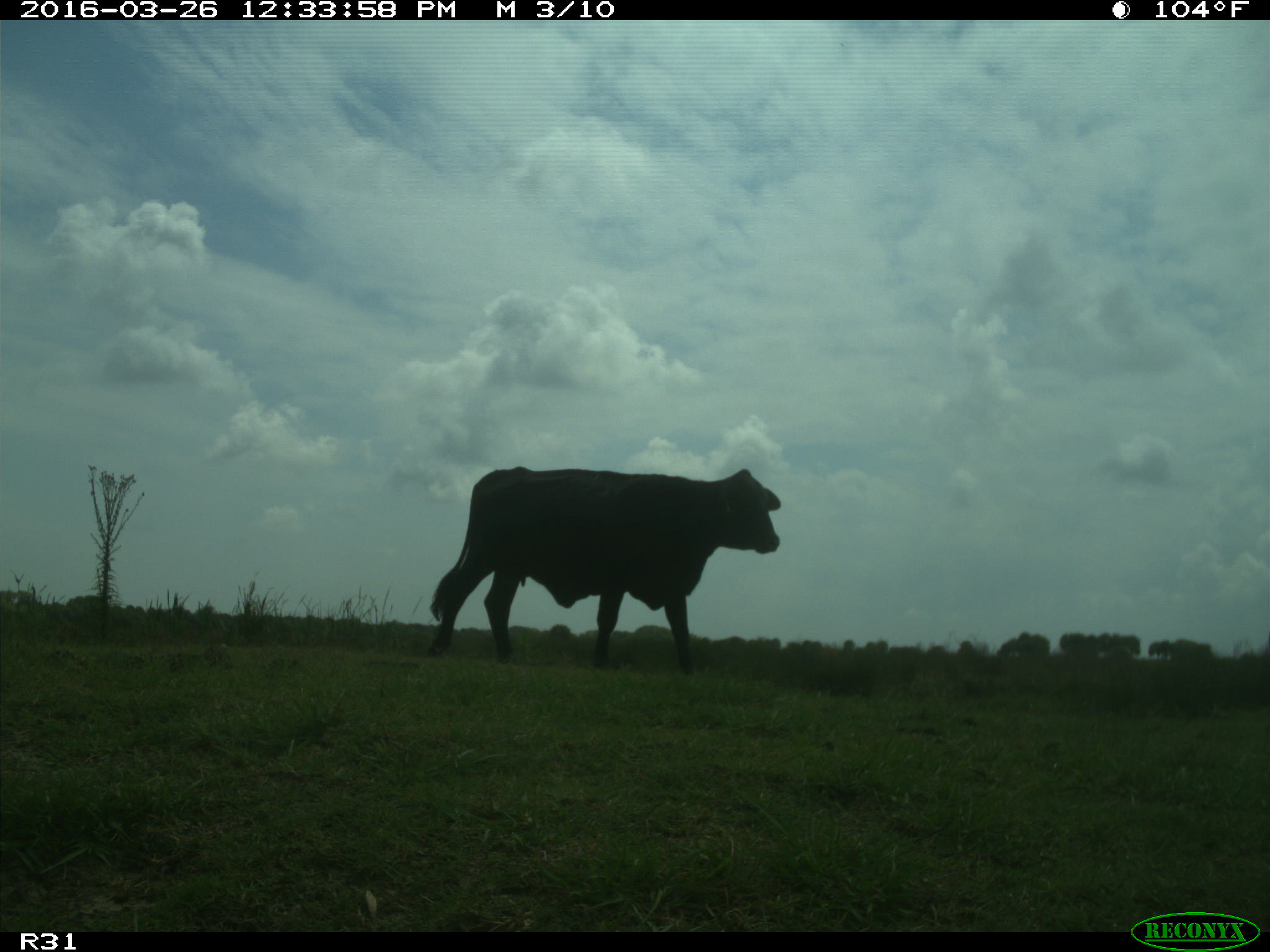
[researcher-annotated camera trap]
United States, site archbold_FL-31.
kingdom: Animalia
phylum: Chordata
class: Mammalia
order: Artiodactyla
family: Bovidae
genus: Bos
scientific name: Bos taurus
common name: domestic cow